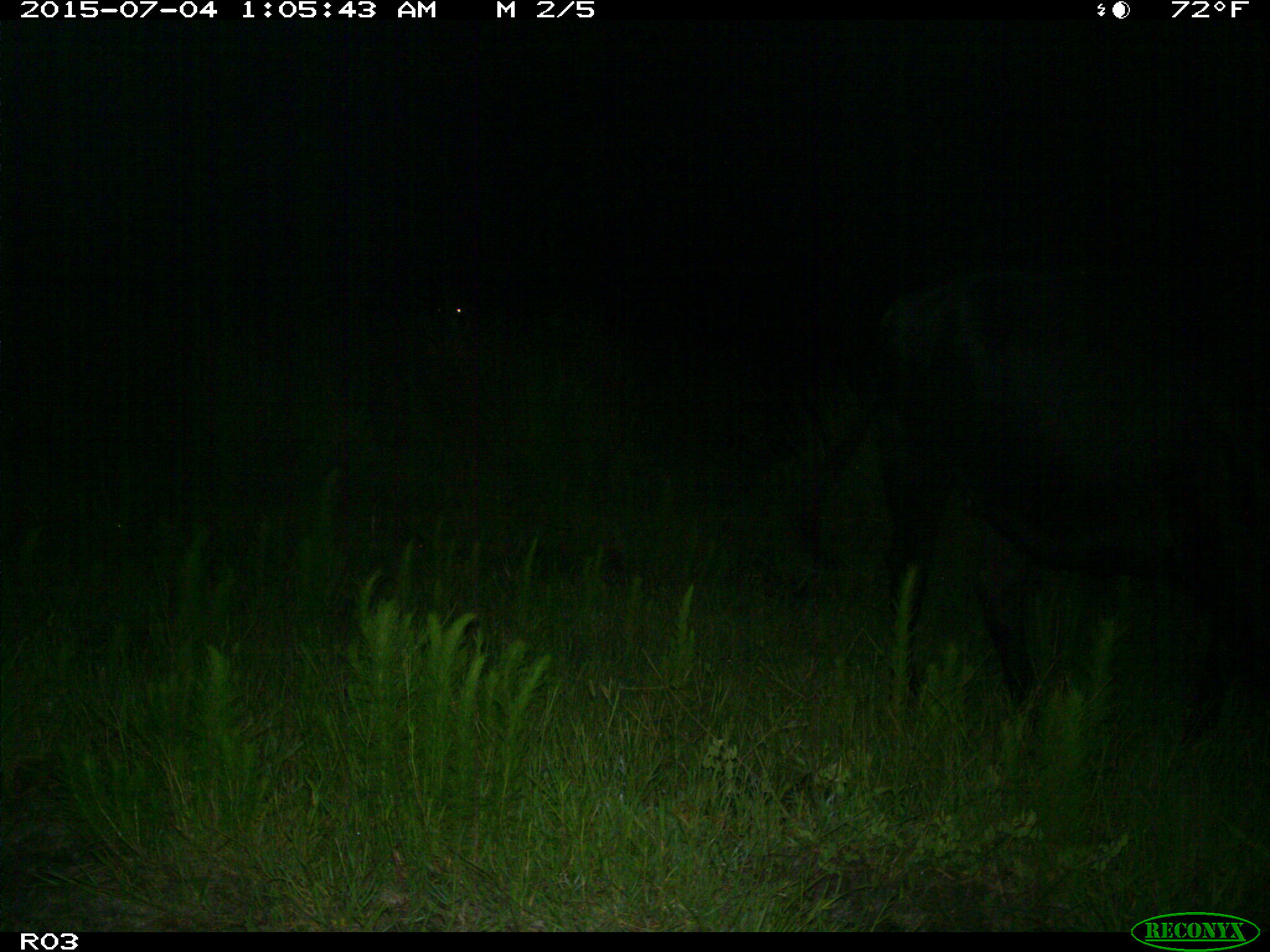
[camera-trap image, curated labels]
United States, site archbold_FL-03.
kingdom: Animalia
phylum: Chordata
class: Mammalia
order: Artiodactyla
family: Bovidae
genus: Bos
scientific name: Bos taurus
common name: domestic cow